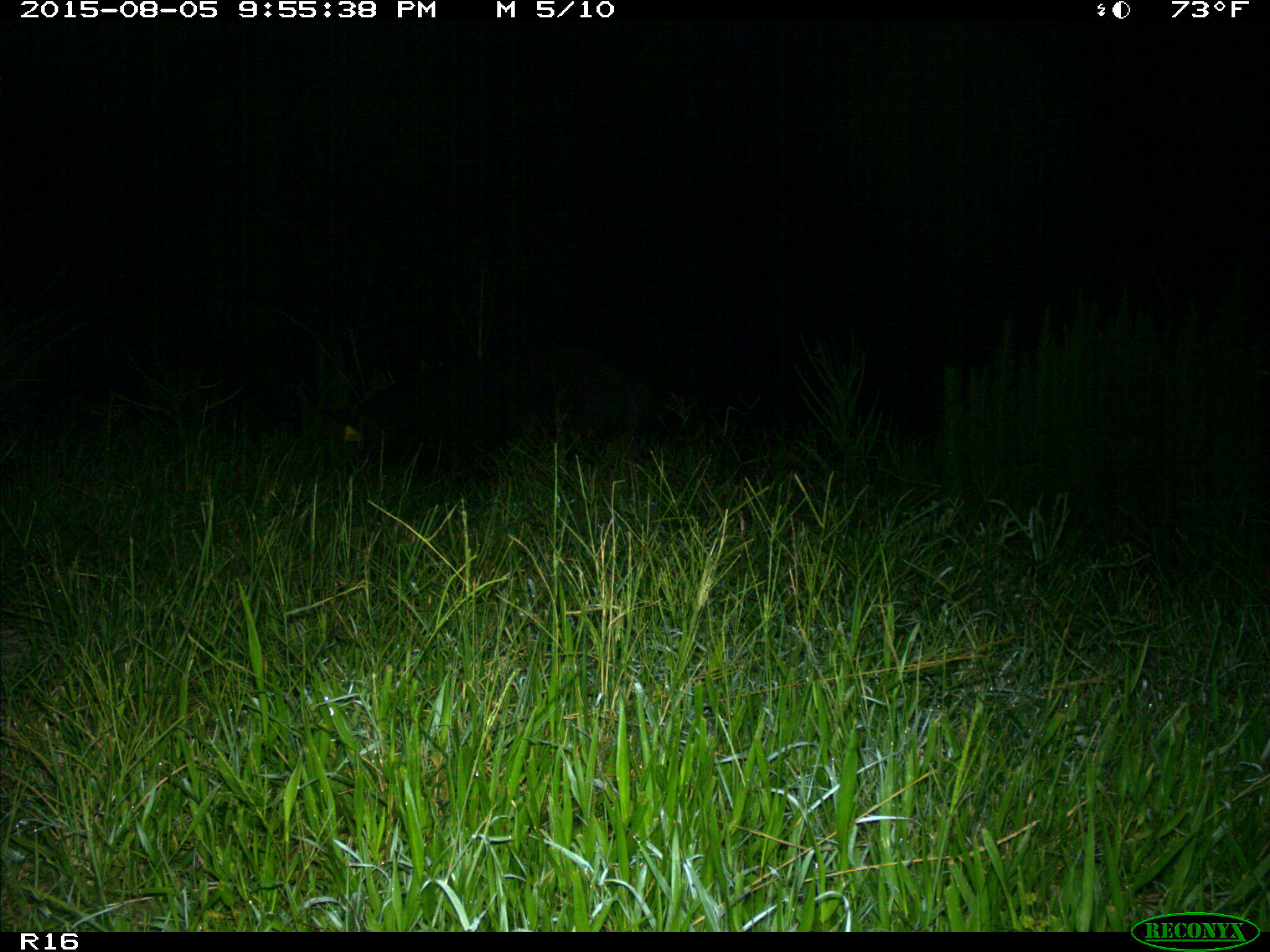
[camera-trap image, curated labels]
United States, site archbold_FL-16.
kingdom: Animalia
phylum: Chordata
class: Mammalia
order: Artiodactyla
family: Suidae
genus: Sus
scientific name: Sus scrofa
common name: wild boar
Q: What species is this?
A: Sus scrofa (wild boar).